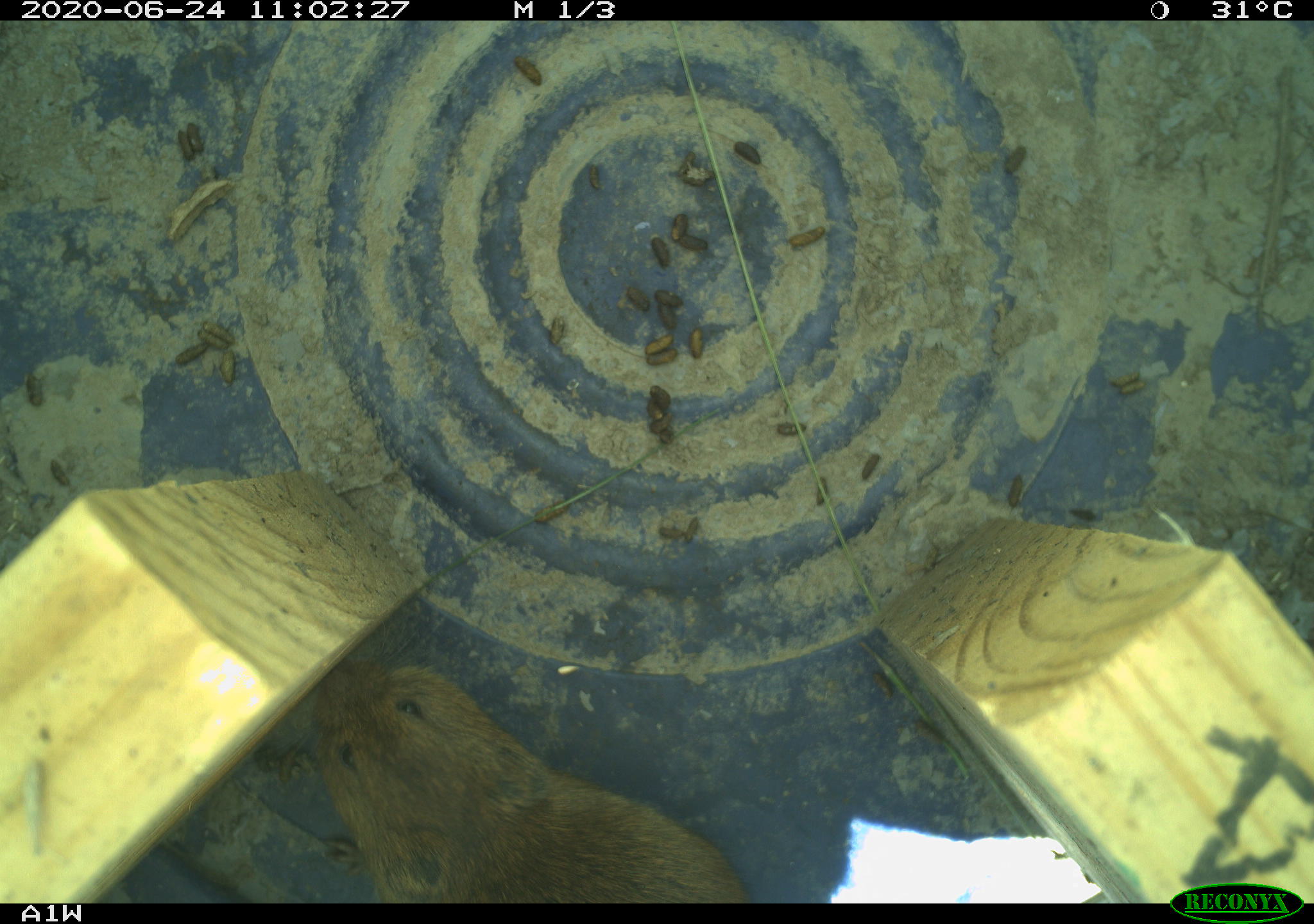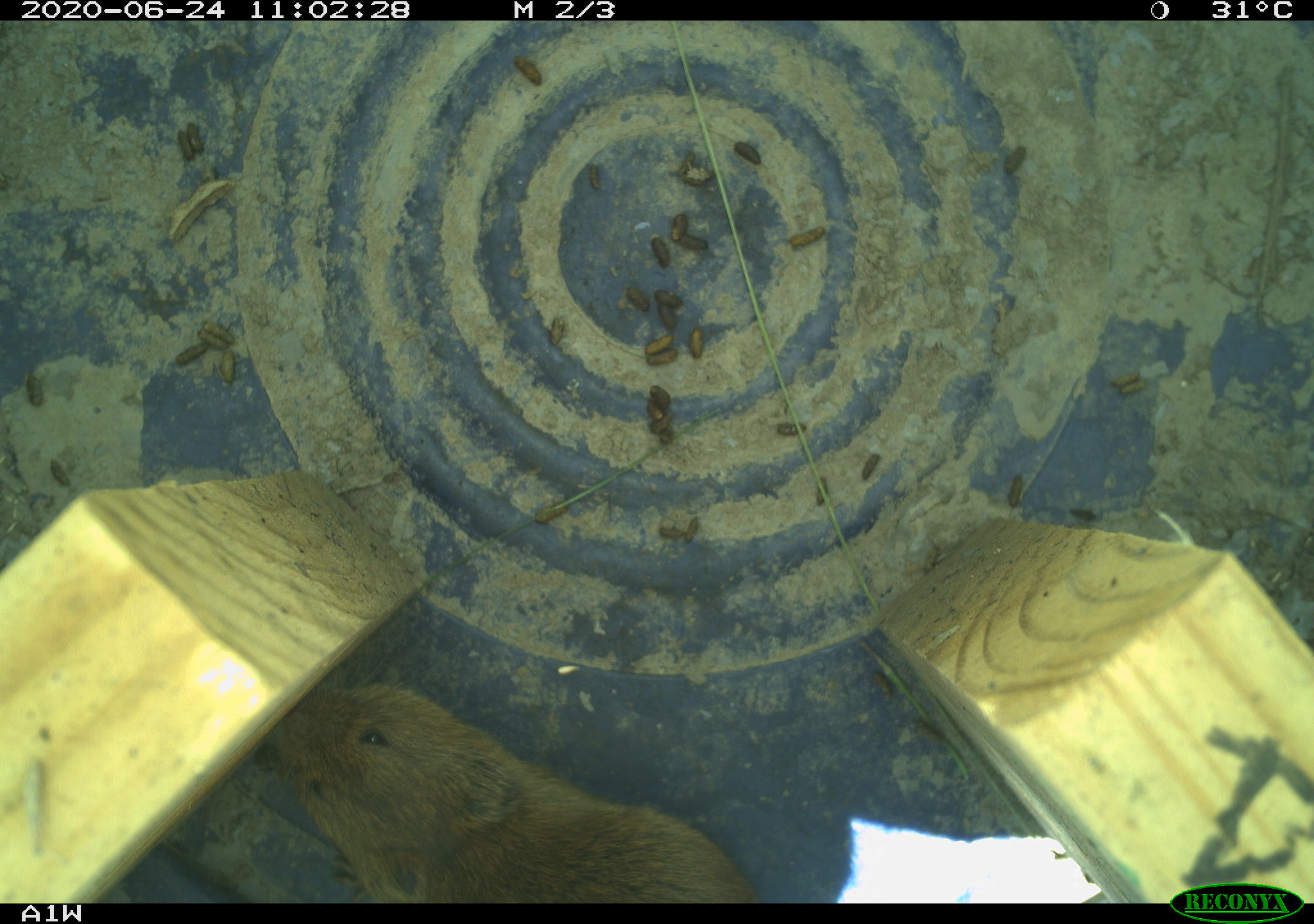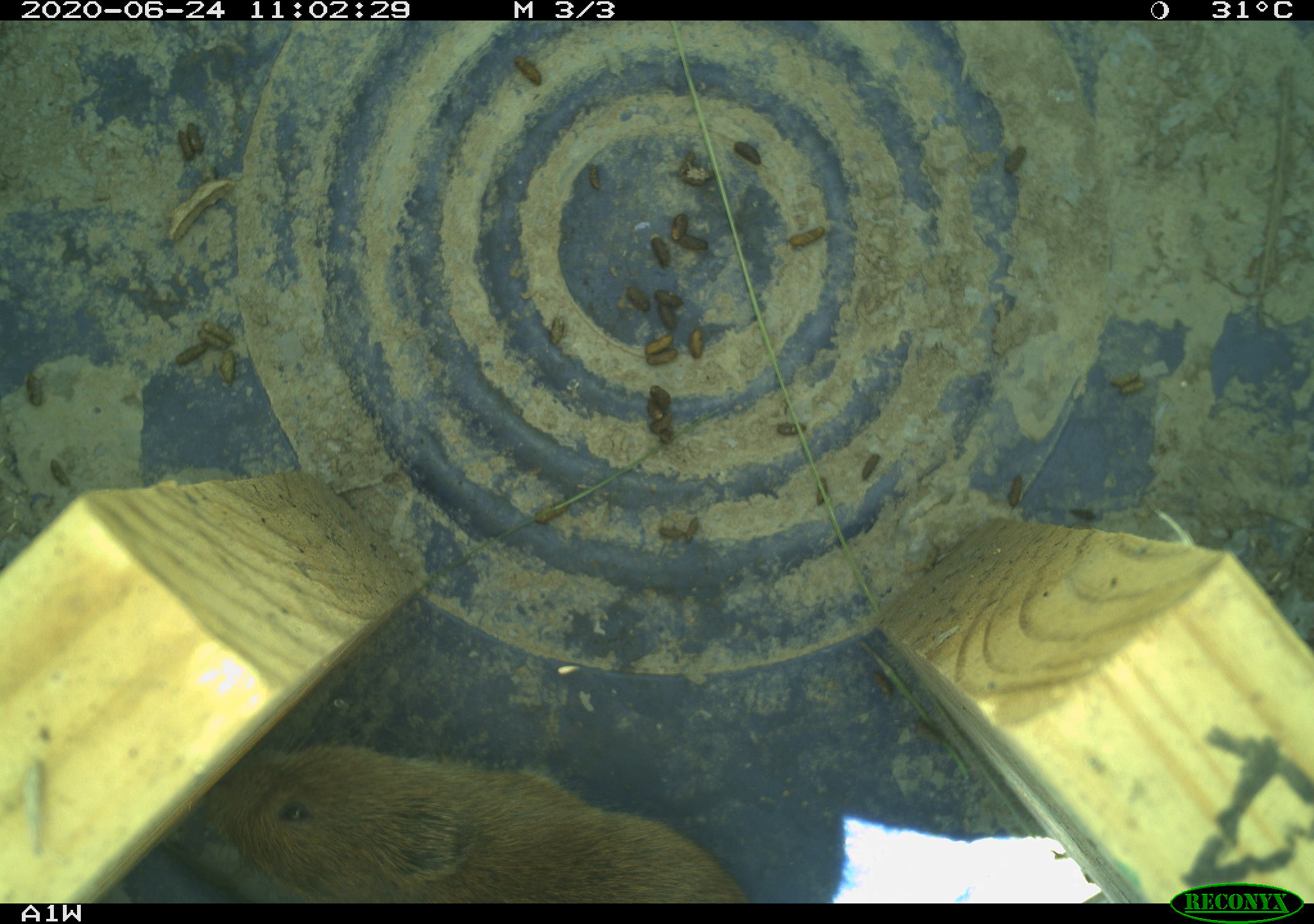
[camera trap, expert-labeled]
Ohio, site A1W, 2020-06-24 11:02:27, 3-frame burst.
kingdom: Animalia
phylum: Chordata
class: Mammalia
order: Rodentia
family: Cricetidae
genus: Microtus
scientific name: Microtus pennsylvanicus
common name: meadow vole